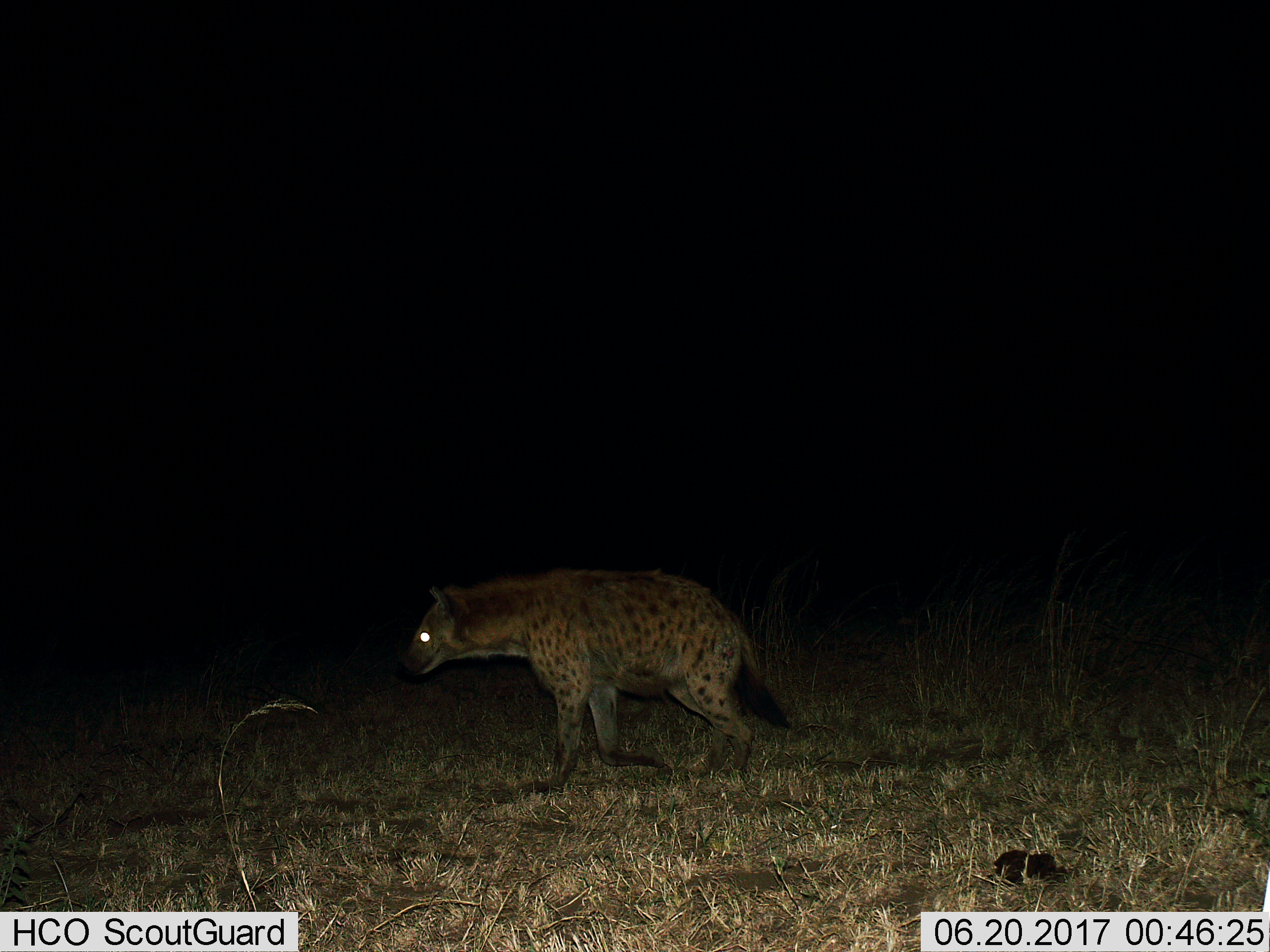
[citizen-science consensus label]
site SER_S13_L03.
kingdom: Animalia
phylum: Chordata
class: Mammalia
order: Carnivora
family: Hyaenidae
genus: Crocuta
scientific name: Crocuta crocuta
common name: spotted hyena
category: hyenaspotted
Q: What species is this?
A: Hyenaspotted (spotted hyena) (Crocuta crocuta).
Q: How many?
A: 1.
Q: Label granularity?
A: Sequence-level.